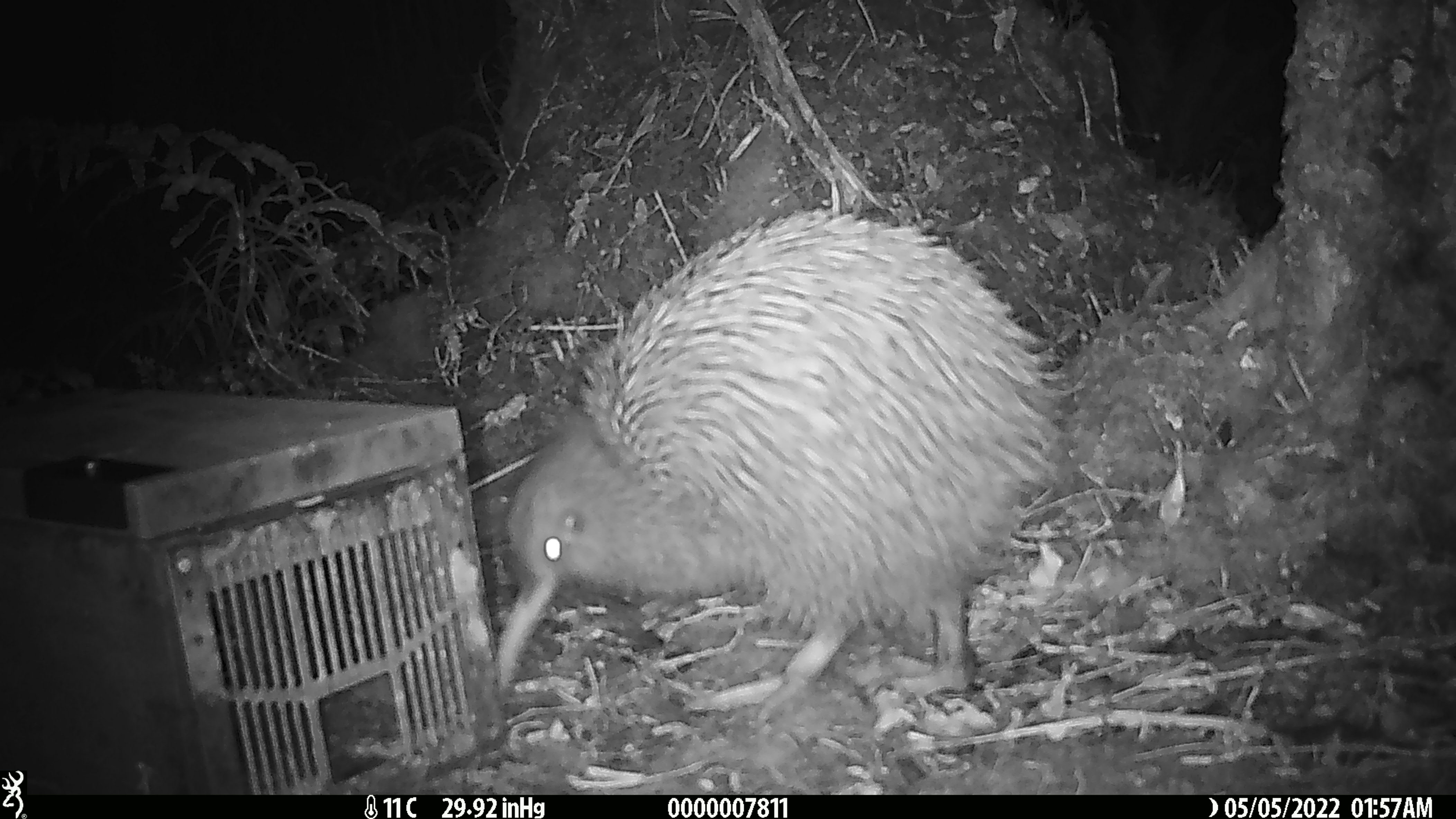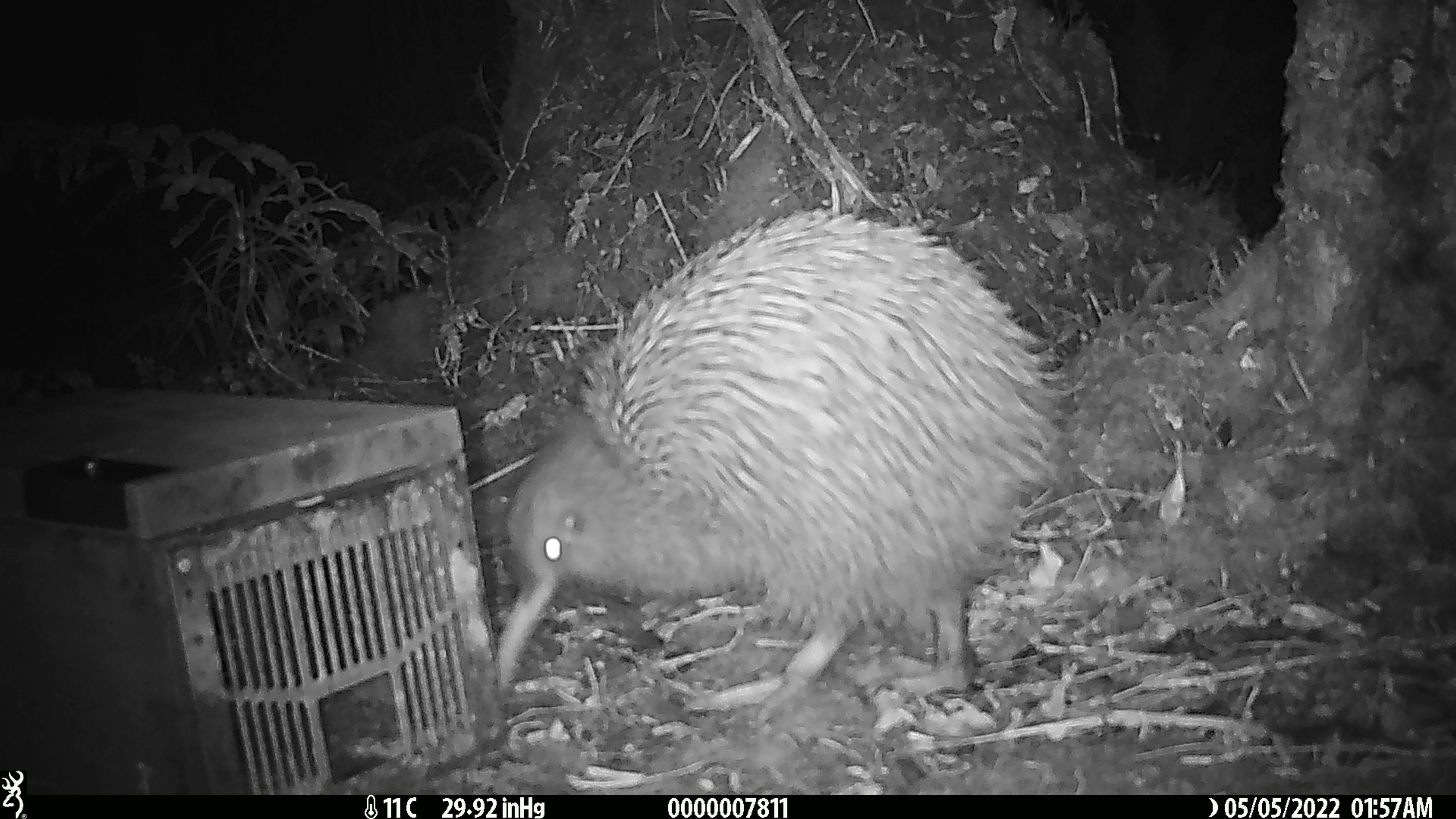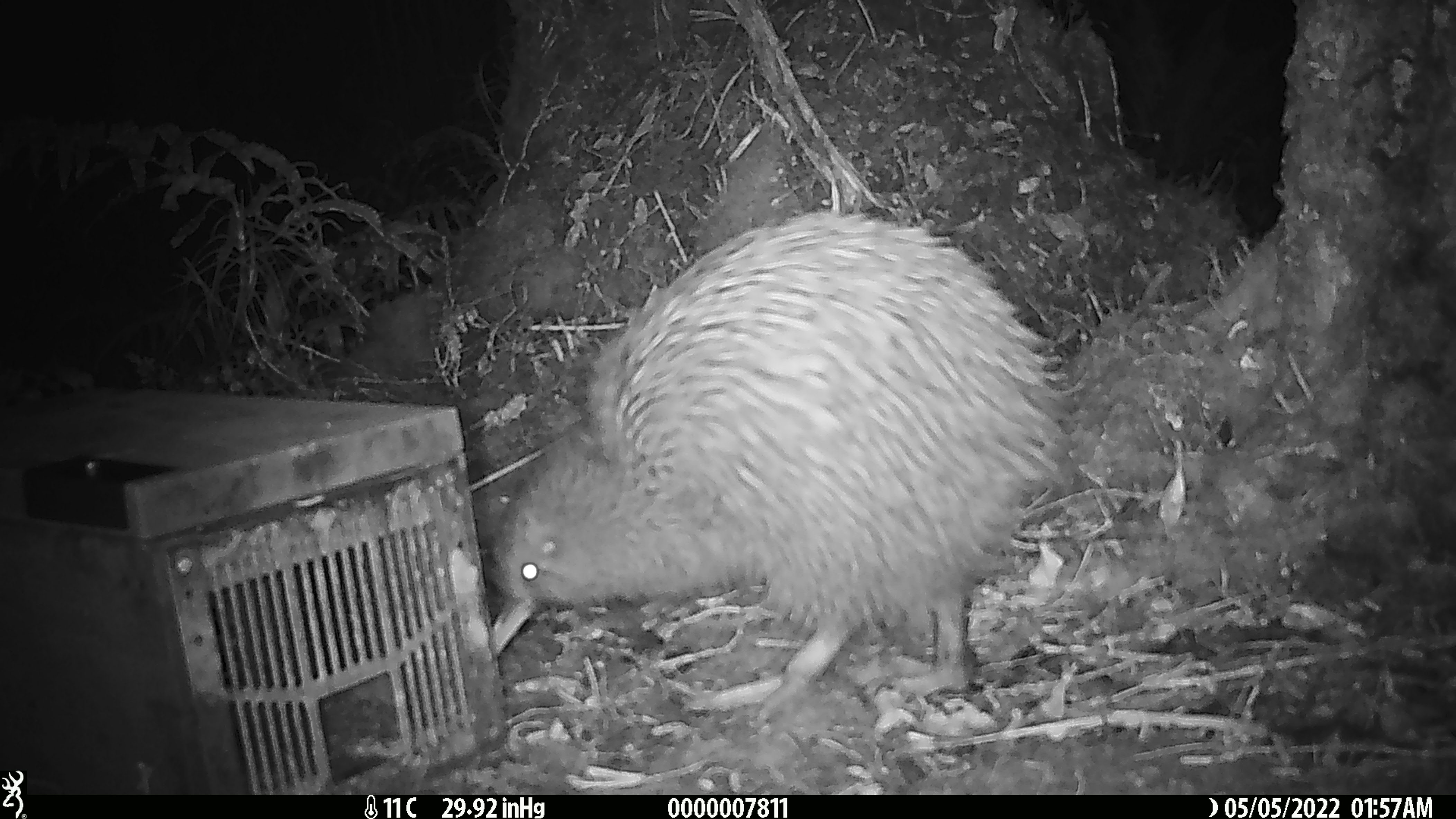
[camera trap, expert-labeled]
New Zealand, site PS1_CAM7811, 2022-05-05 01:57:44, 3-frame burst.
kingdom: Animalia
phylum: Chordata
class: Aves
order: Apterygiformes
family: Apterygidae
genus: Apteryx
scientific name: Apteryx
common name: kiwi